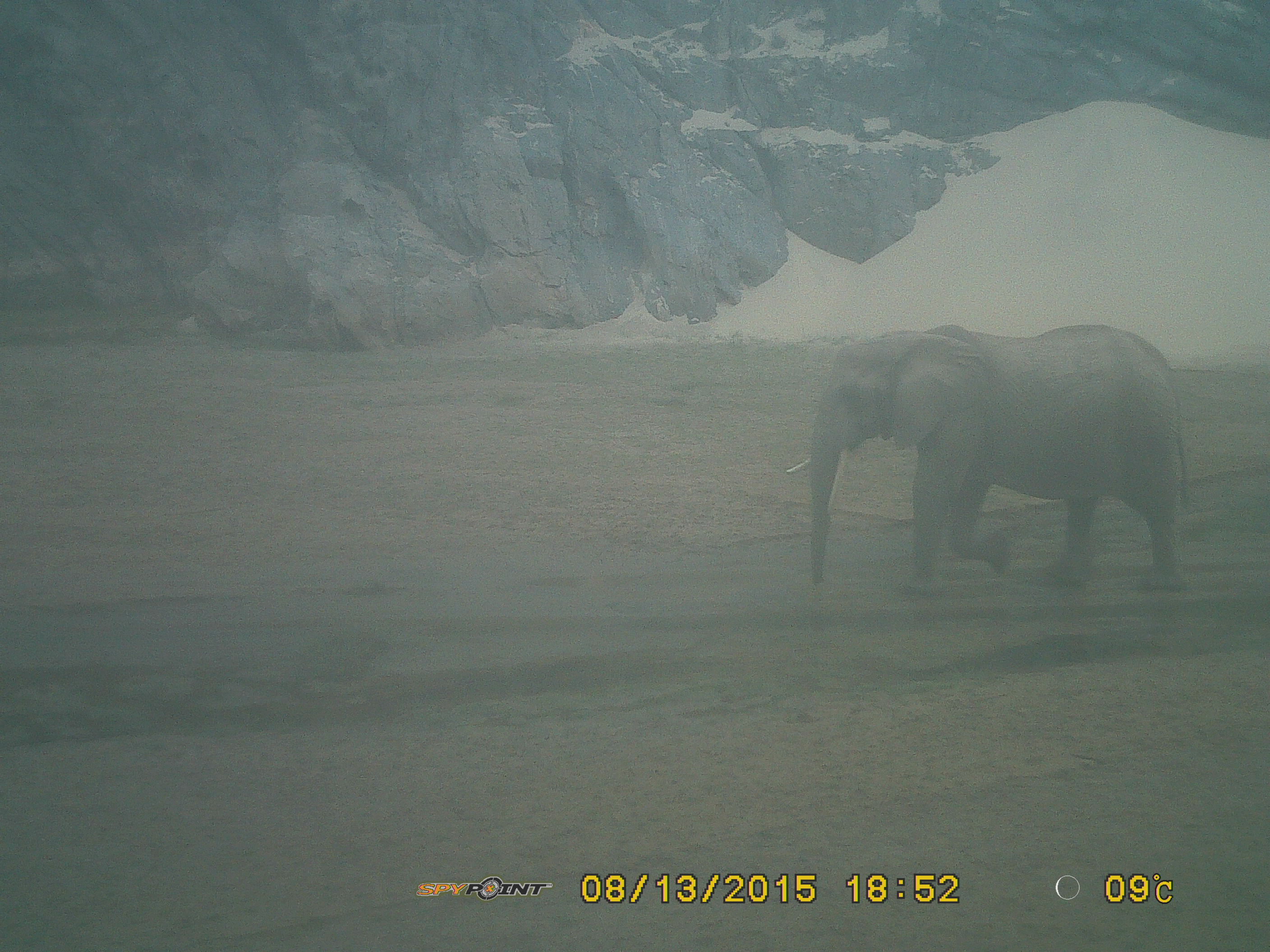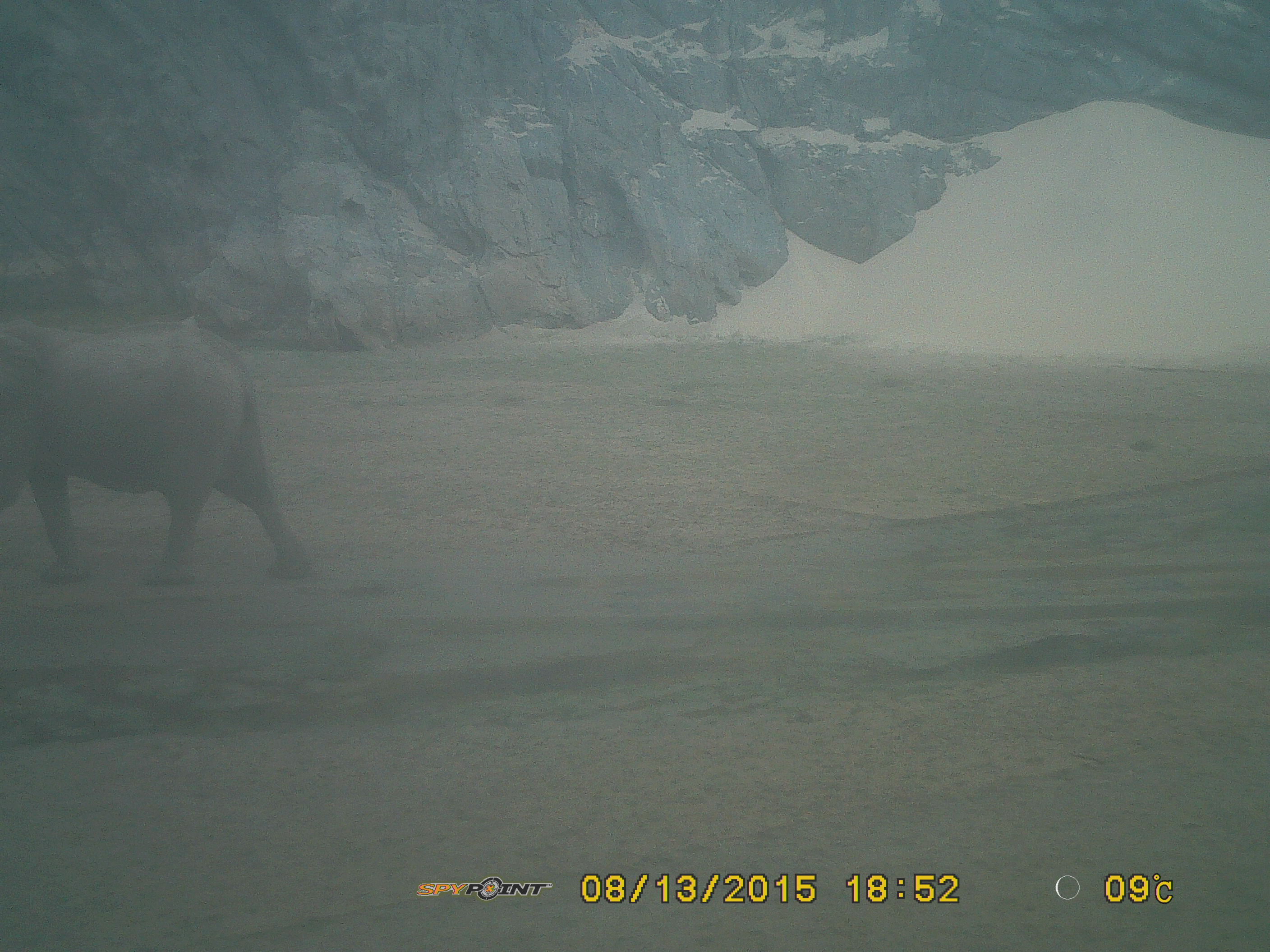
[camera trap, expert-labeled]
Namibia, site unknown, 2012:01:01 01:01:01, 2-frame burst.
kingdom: Animalia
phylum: Chordata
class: Mammalia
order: Proboscidea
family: Elephantidae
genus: Loxodonta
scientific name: Loxodonta africana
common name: african elephant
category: loxodanta africana